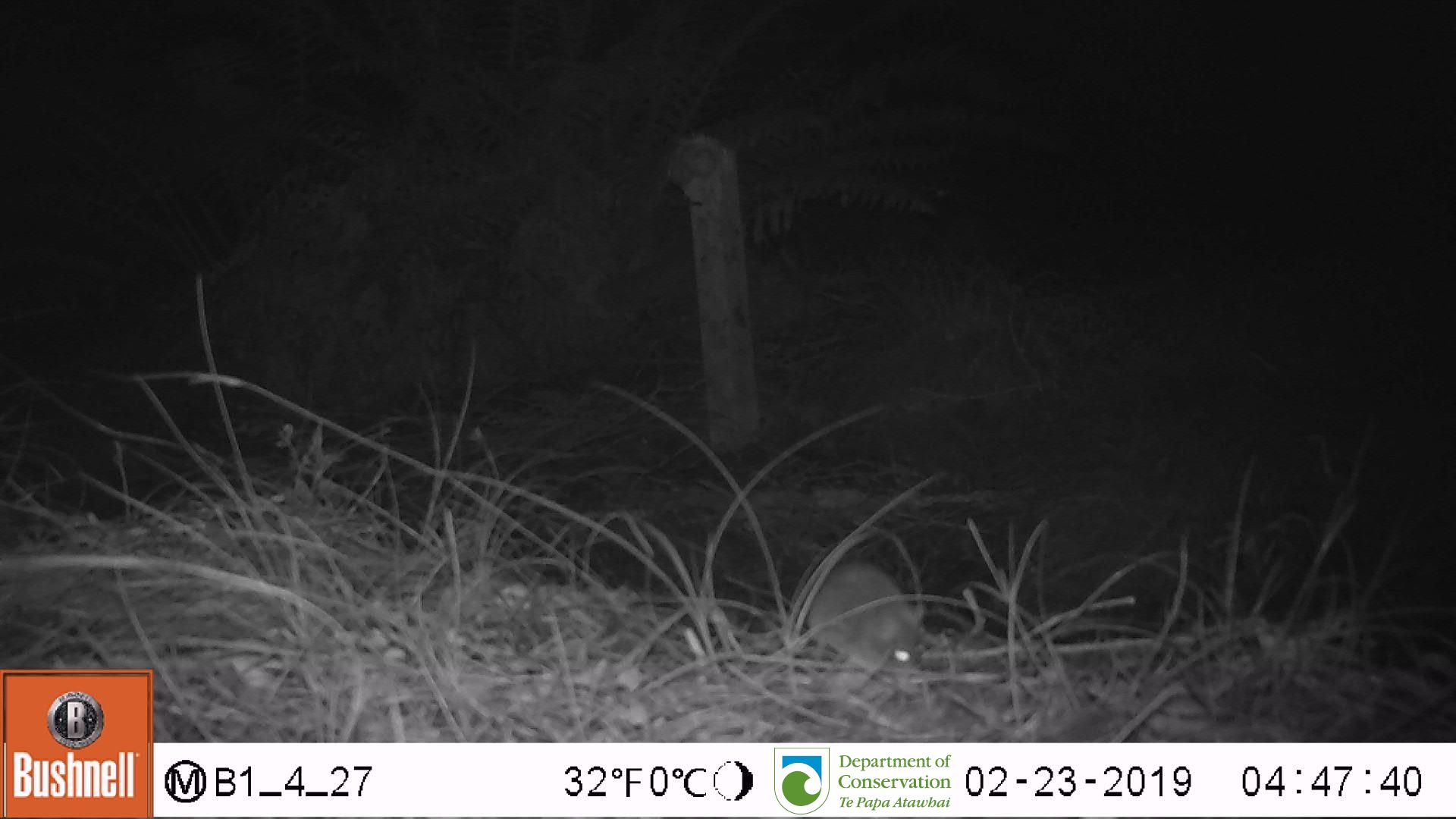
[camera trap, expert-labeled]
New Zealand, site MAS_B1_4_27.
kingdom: Animalia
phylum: Chordata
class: Mammalia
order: Rodentia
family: Muridae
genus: Mus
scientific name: Mus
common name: mouse